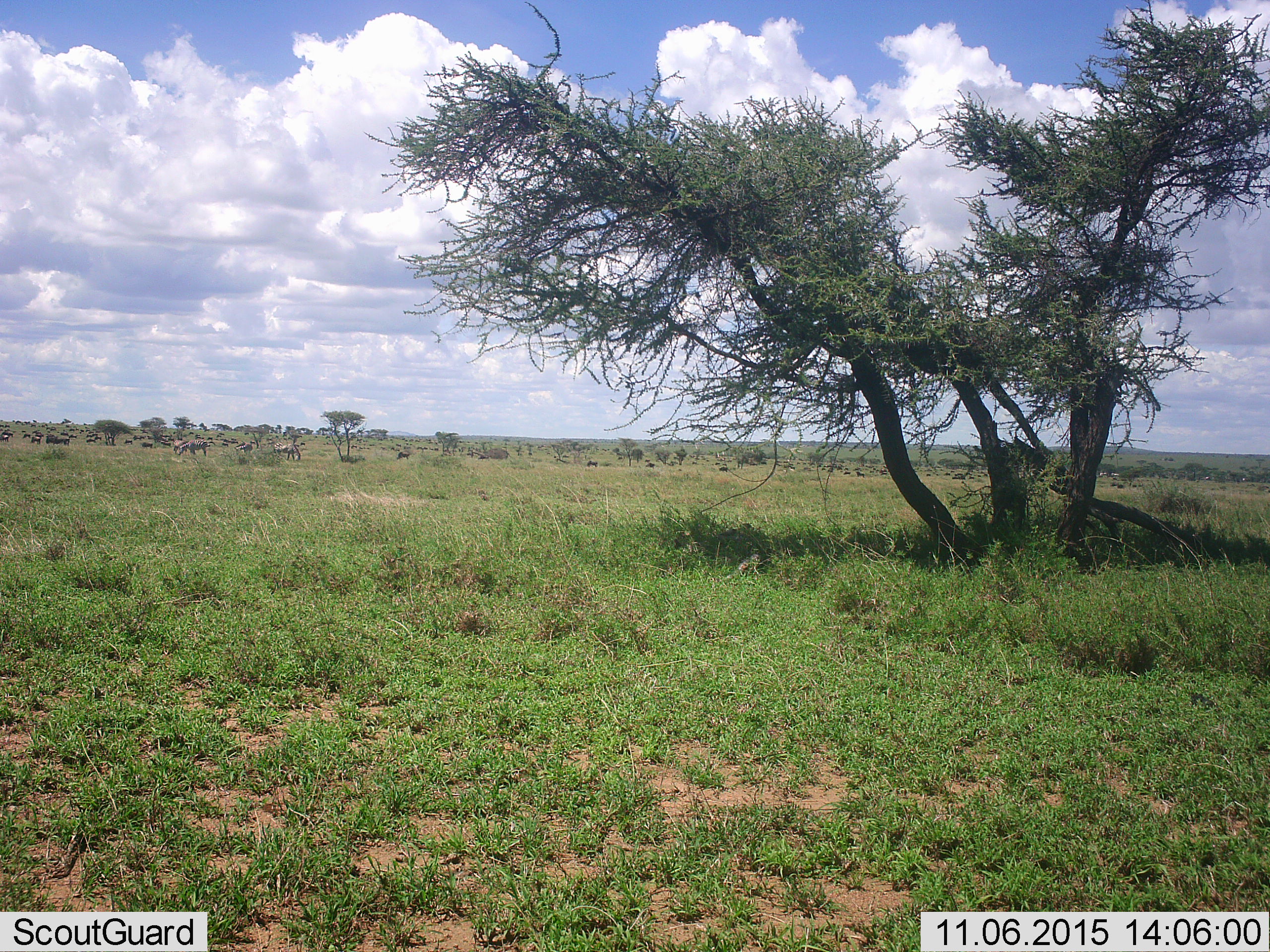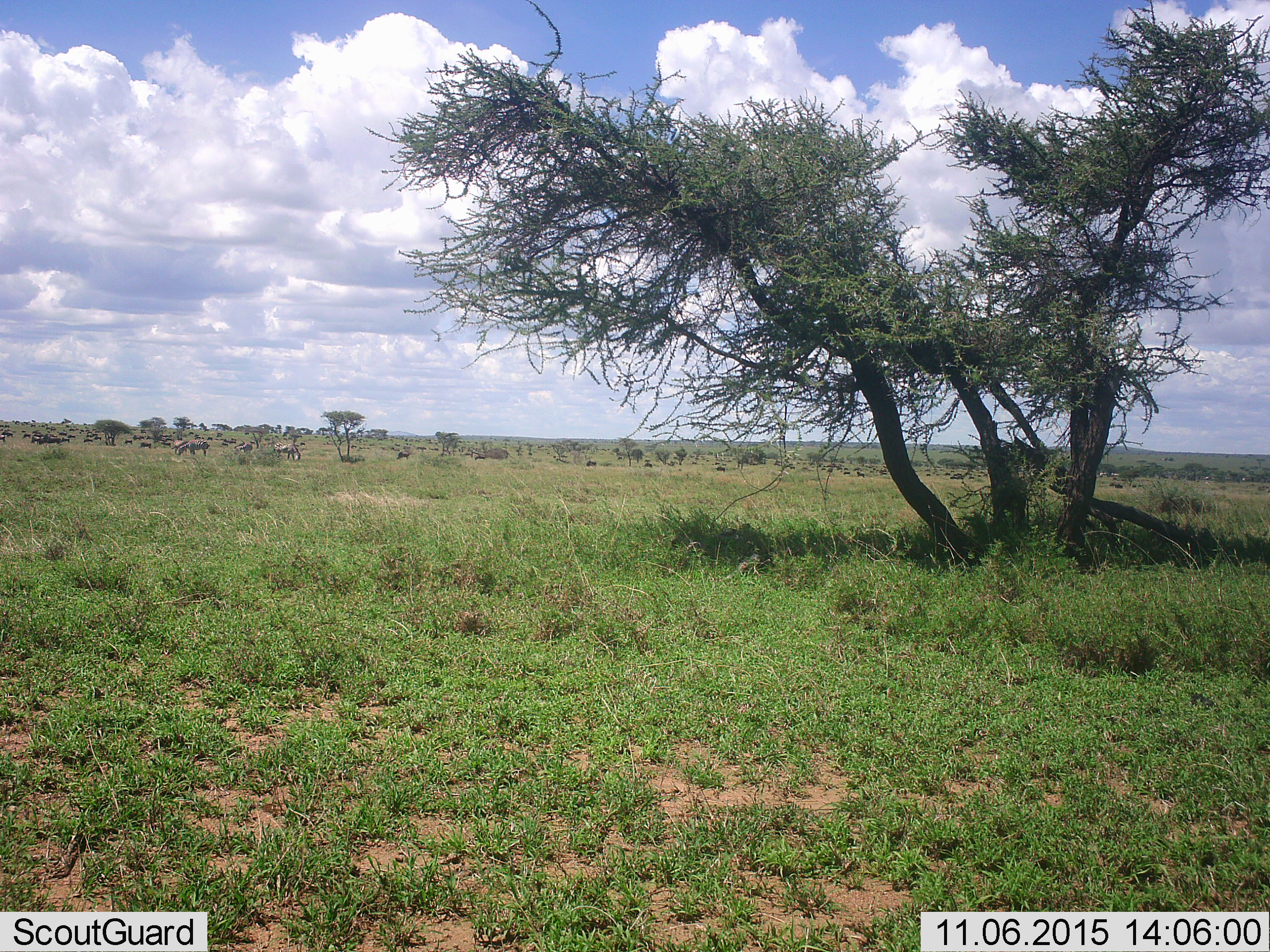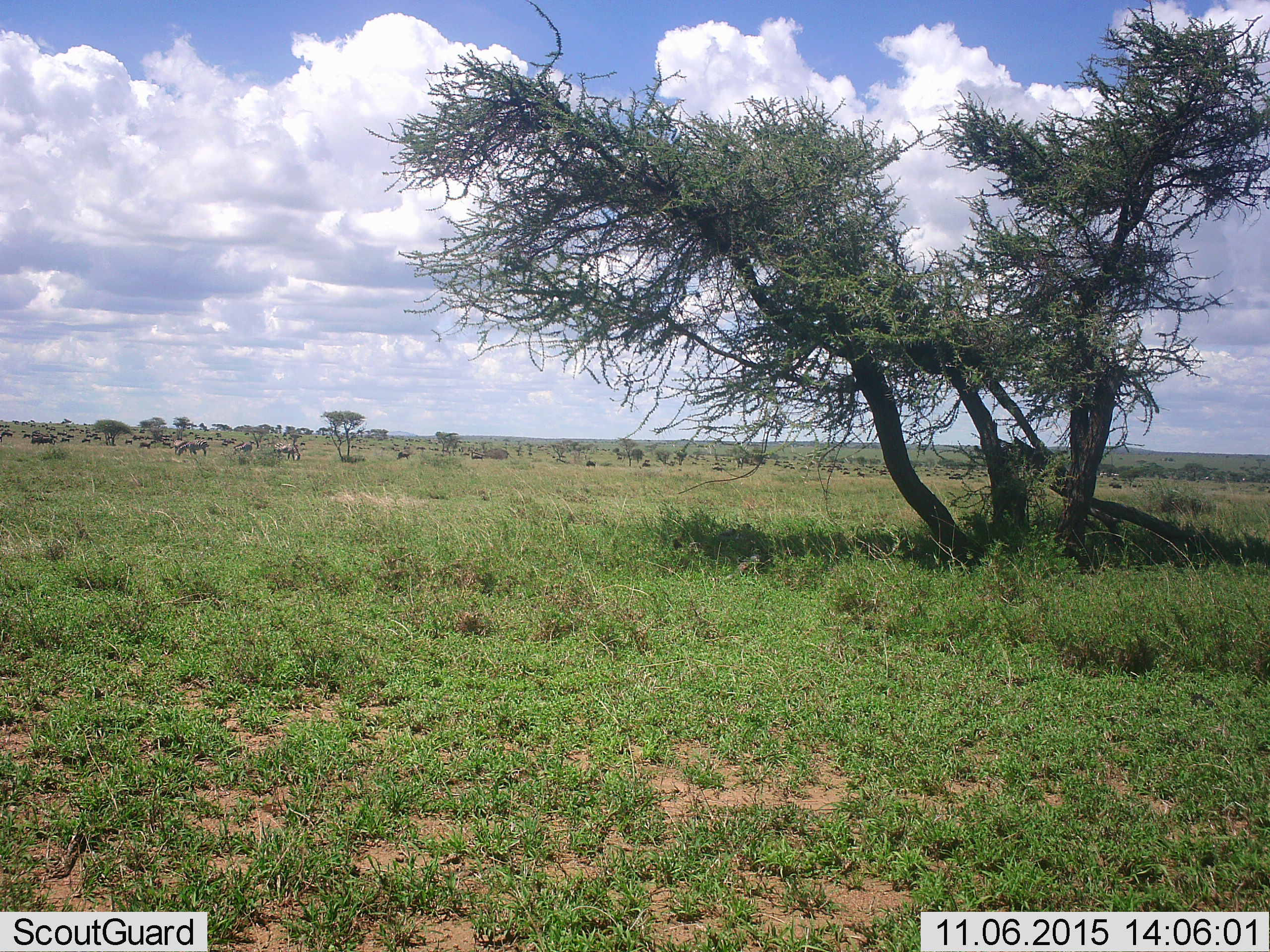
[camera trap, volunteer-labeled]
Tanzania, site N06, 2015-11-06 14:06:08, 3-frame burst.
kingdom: Animalia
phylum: Chordata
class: Mammalia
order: Artiodactyla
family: Bovidae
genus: Connochaetes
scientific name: Connochaetes taurinus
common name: blue wildebeest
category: wildebeest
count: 51+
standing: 80%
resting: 0%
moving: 80%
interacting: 0%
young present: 0%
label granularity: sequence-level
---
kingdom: Animalia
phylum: Chordata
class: Mammalia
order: Perissodactyla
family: Equidae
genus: Equus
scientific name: Equus quagga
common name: plains zebra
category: zebra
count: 3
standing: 60%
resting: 0%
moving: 0%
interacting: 0%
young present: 0%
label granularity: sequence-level